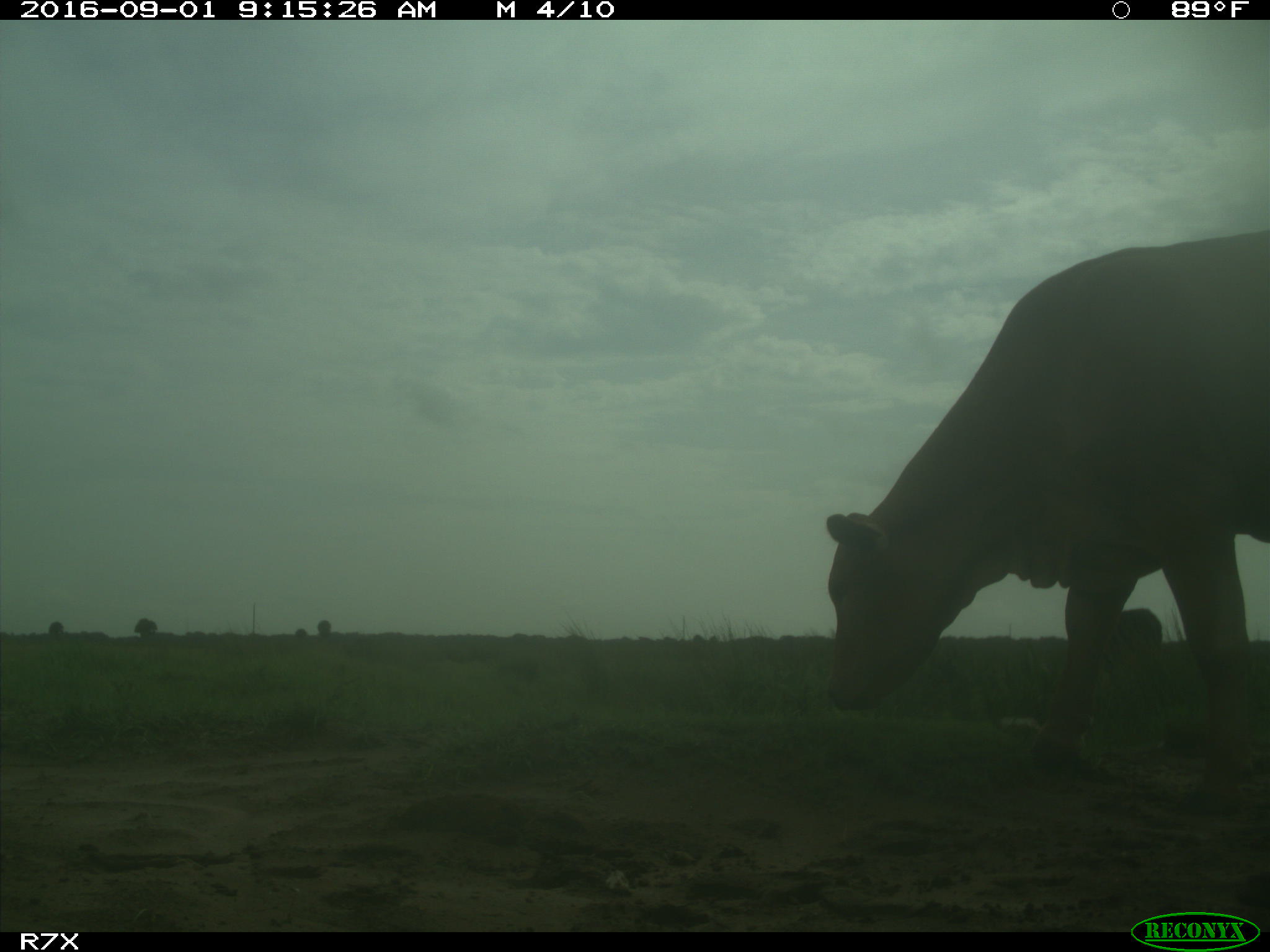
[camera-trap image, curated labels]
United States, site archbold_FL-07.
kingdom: Animalia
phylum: Chordata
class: Mammalia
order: Artiodactyla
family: Bovidae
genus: Bos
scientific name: Bos taurus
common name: domestic cow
Bos taurus (domestic cow).